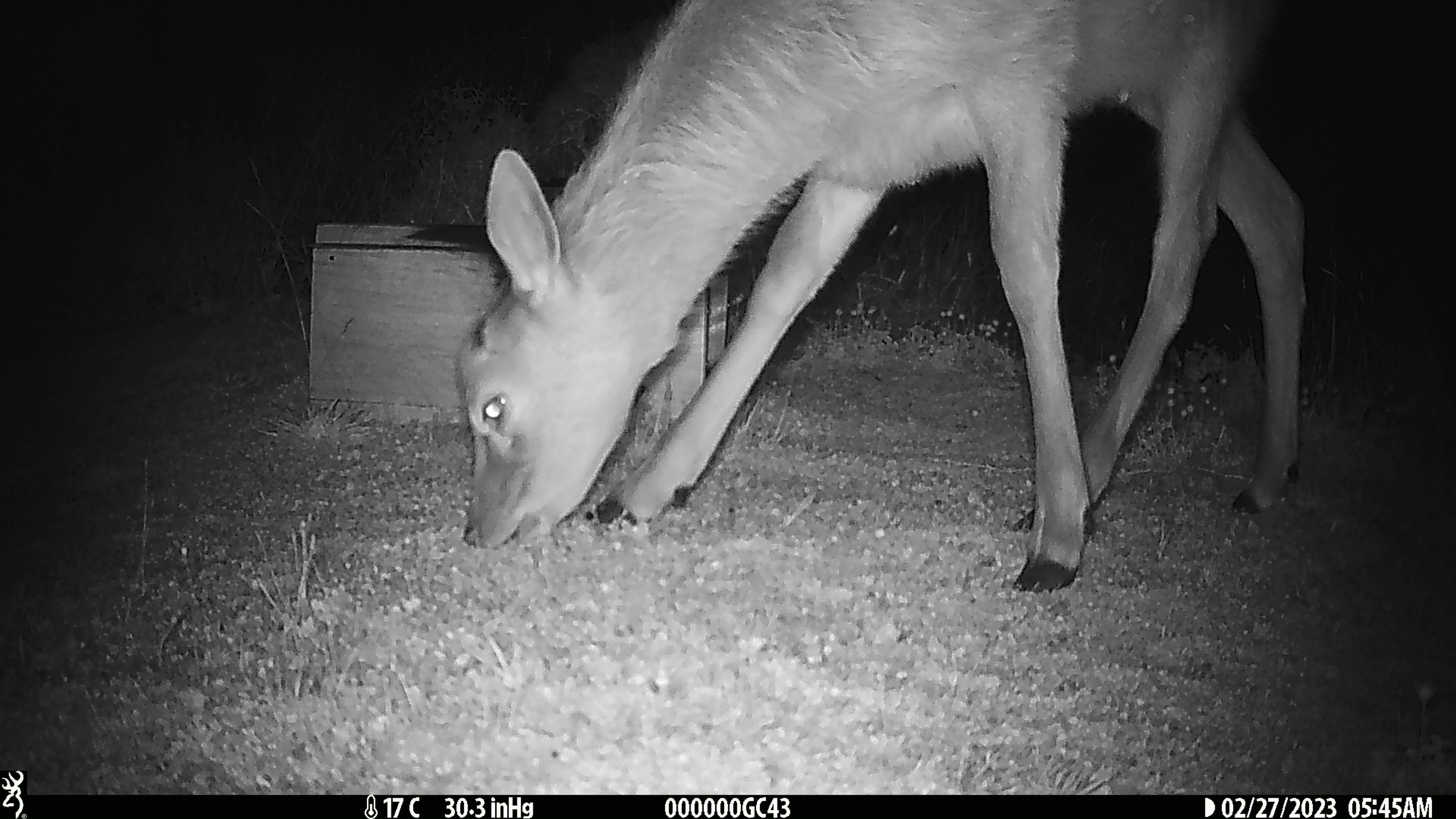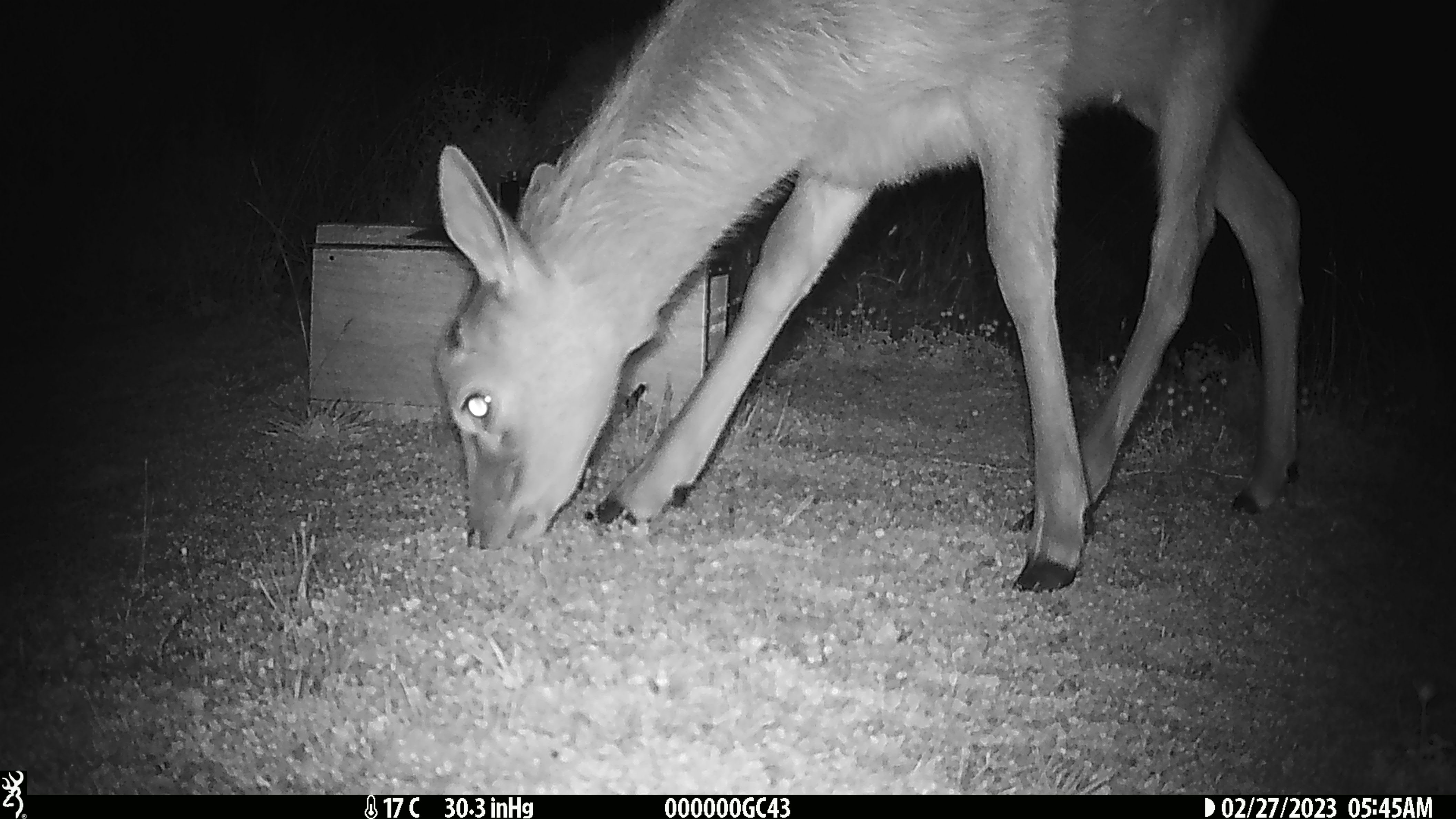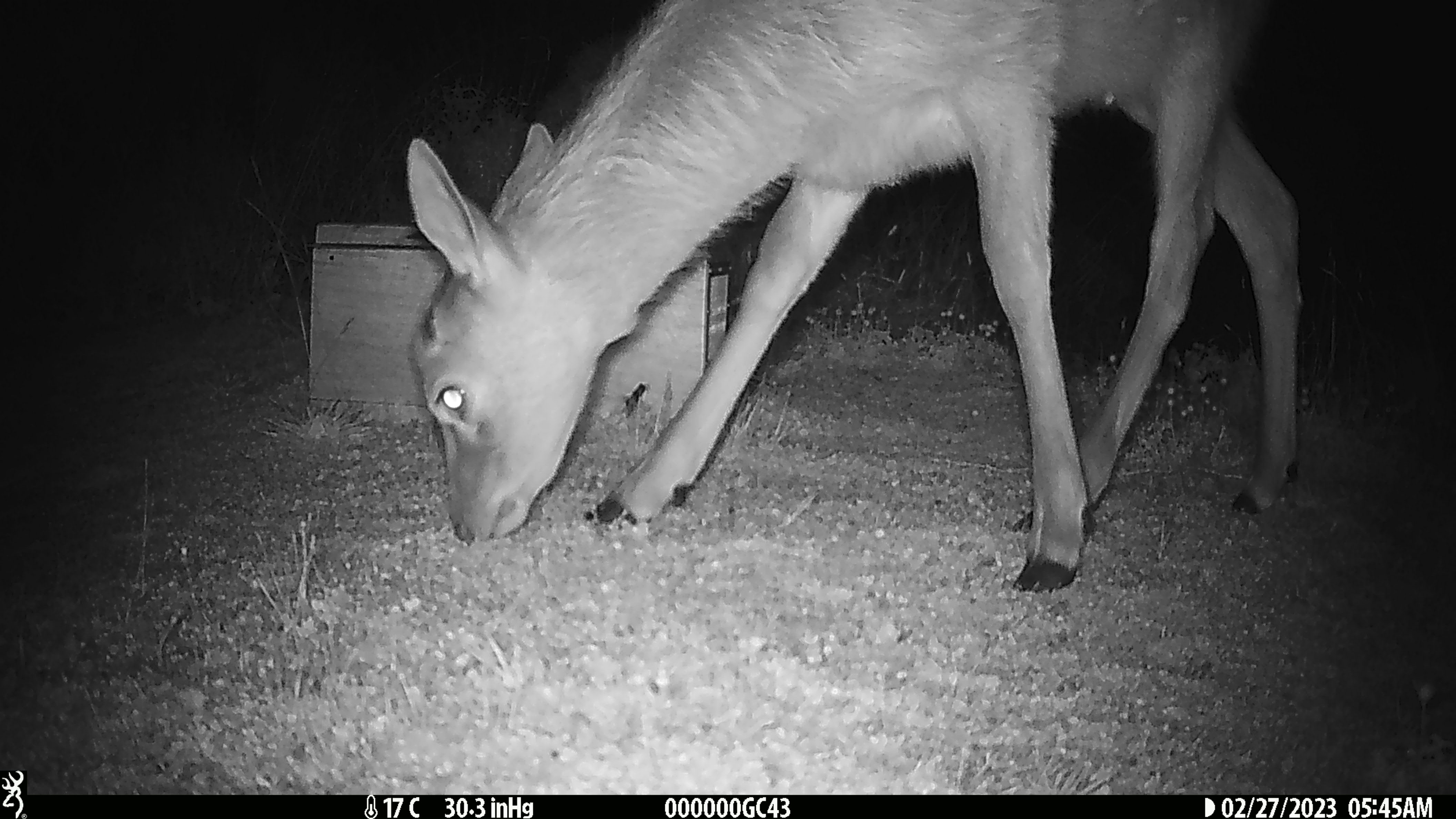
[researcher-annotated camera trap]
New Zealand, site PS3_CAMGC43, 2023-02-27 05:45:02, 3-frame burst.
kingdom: Animalia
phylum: Chordata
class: Mammalia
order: Artiodactyla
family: Cervidae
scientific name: Cervidae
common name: deer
Deer (Cervidae).